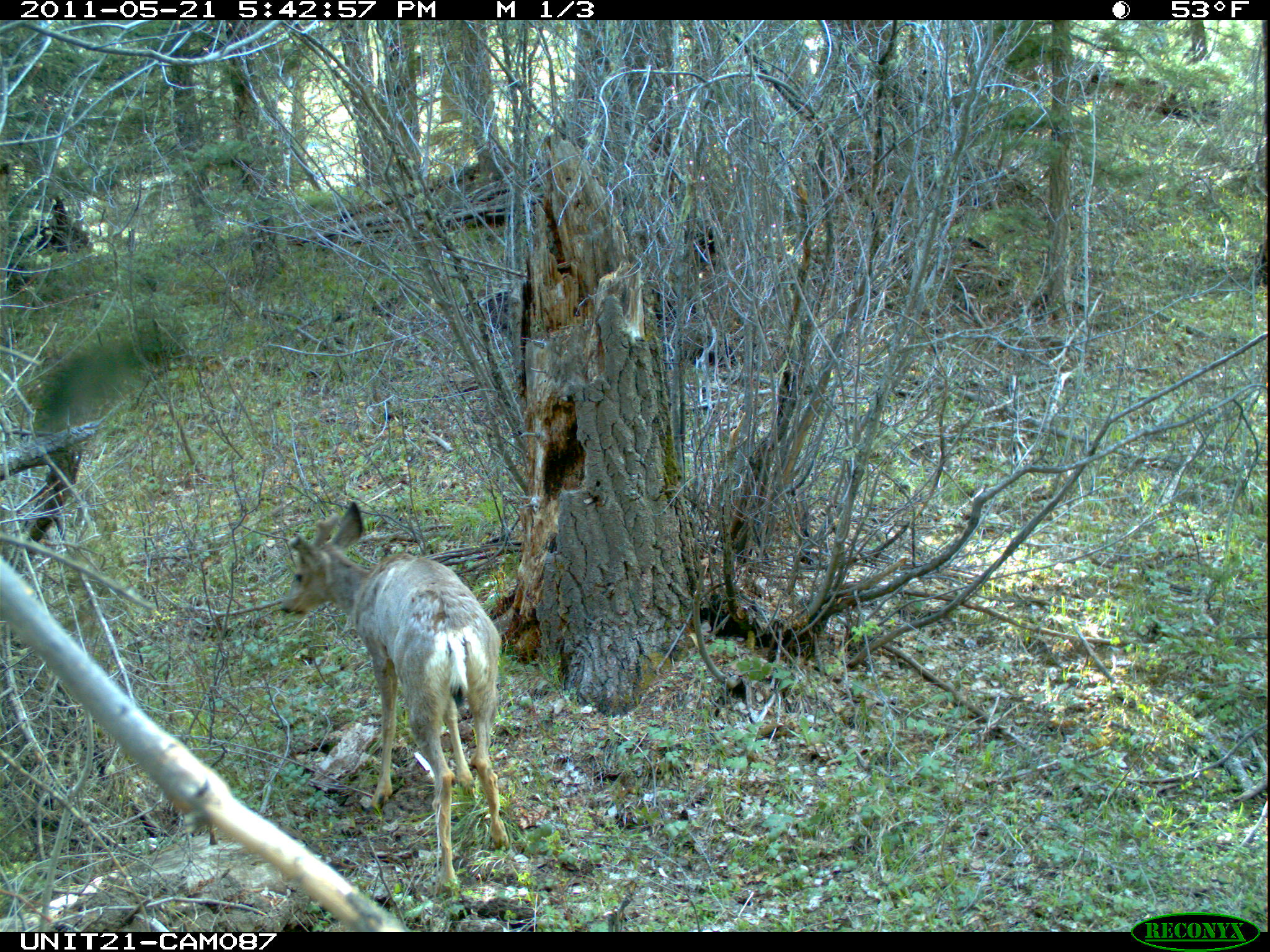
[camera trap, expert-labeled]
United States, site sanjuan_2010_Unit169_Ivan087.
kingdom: Animalia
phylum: Chordata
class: Mammalia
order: Artiodactyla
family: Cervidae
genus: Odocoileus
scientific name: Odocoileus hemionus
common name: mule deer